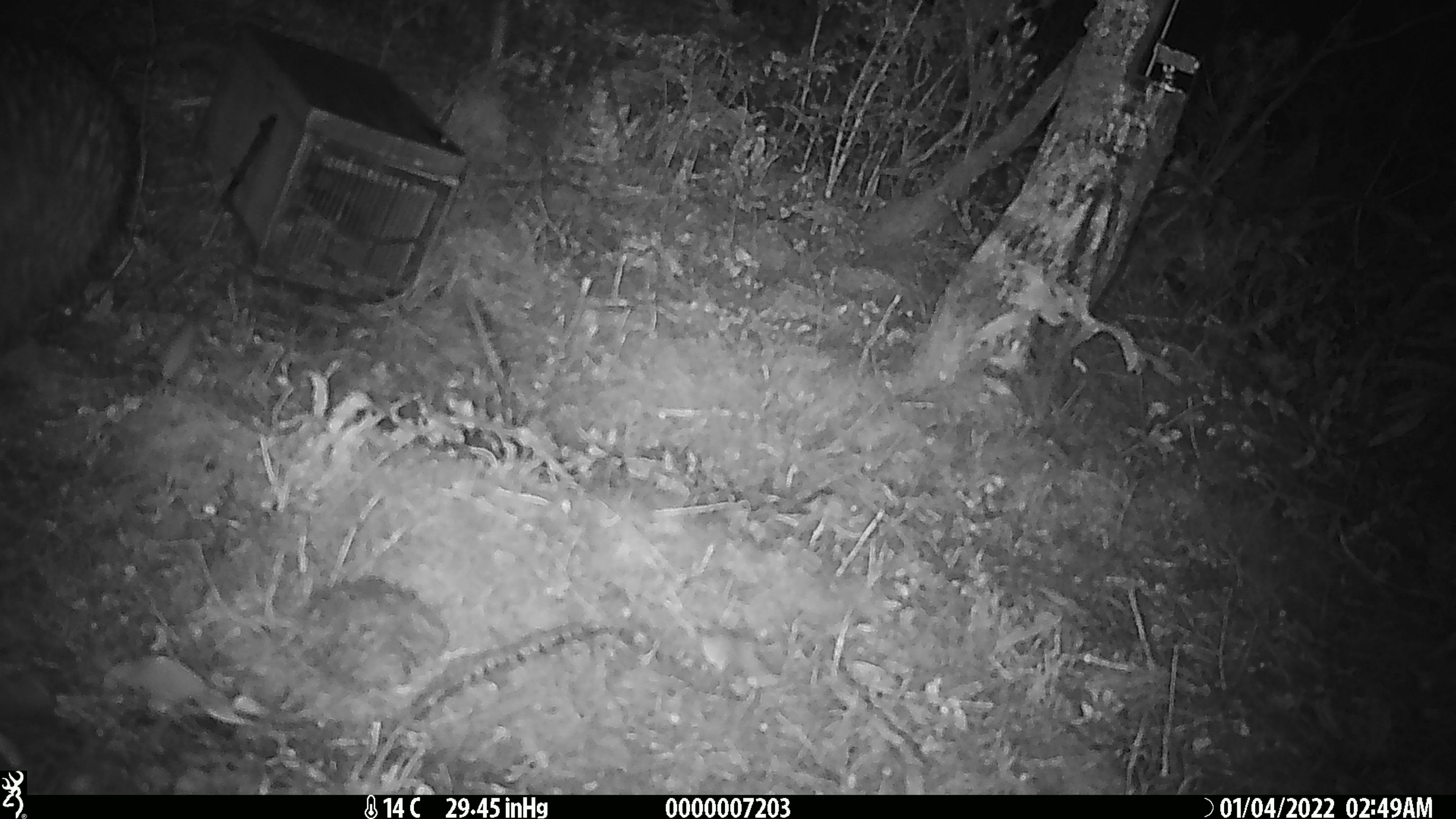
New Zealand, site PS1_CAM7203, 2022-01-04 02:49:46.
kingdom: Animalia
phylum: Chordata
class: Aves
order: Apterygiformes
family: Apterygidae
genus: Apteryx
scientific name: Apteryx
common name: kiwi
Kiwi (Apteryx).